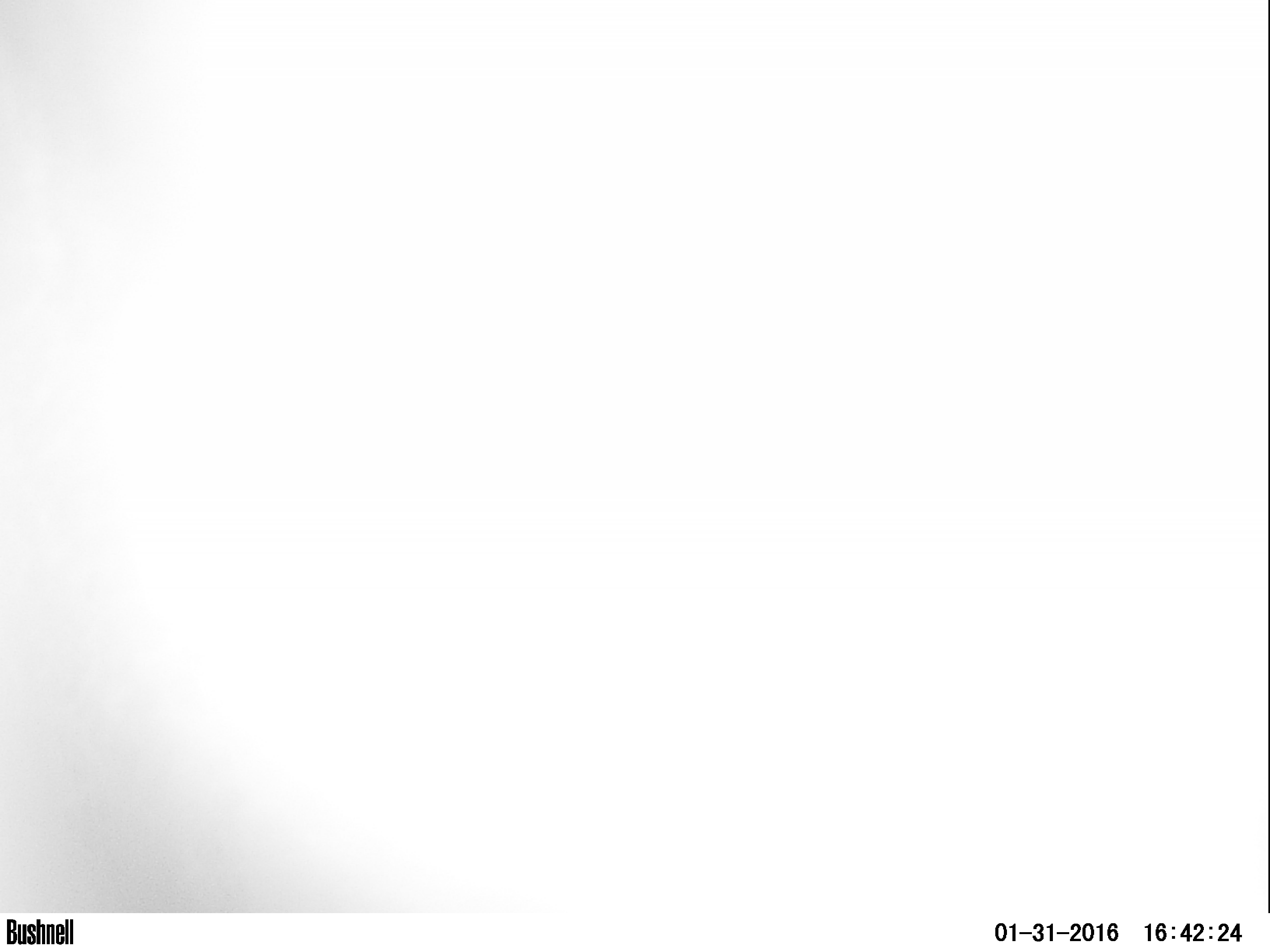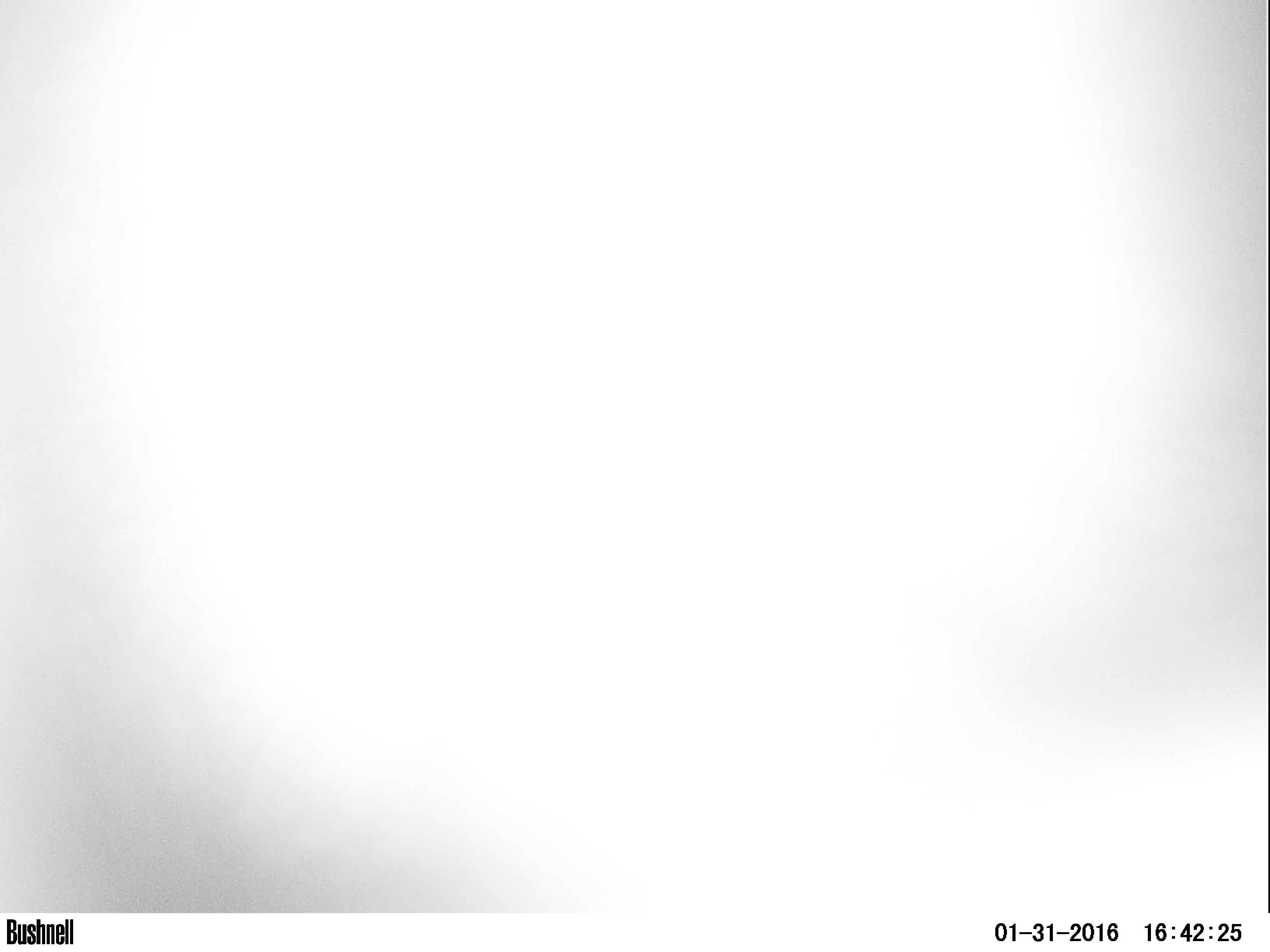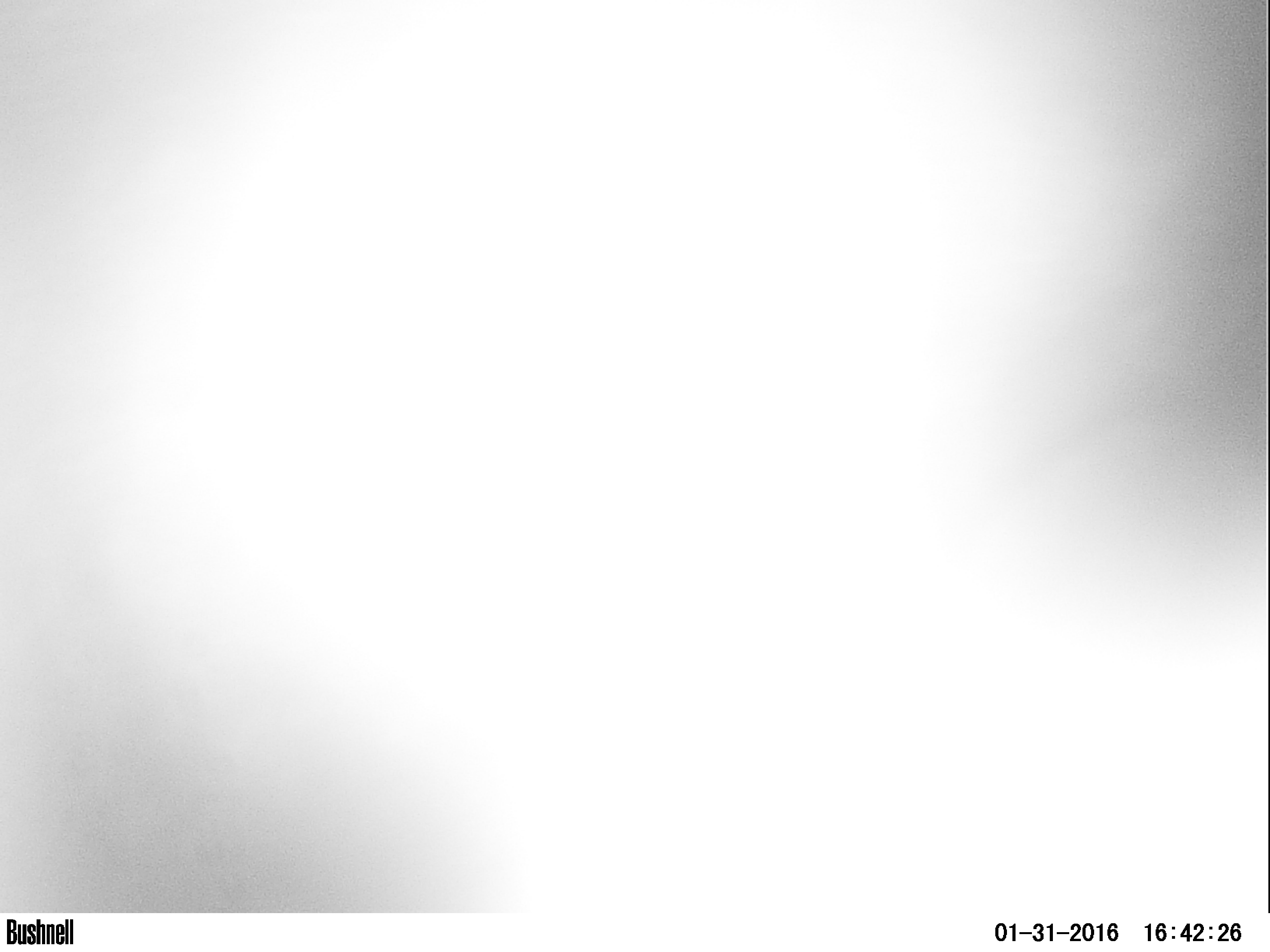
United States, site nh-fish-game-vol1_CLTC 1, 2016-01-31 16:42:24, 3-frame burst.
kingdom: Animalia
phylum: Chordata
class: Mammalia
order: Artiodactyla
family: Cervidae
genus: Alces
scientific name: Alces alces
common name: moose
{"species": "moose (Alces alces)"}